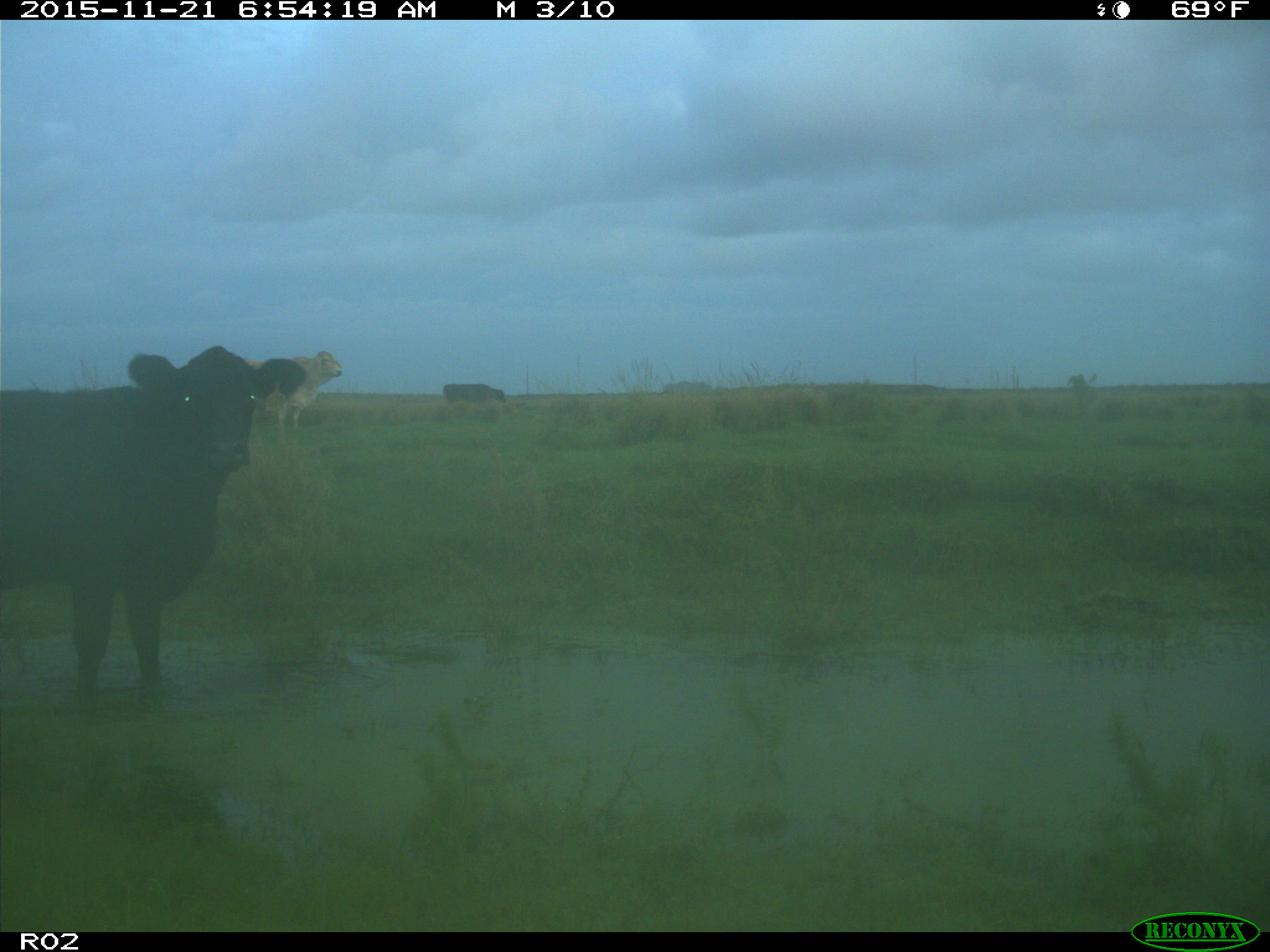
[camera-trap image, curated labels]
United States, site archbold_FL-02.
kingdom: Animalia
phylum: Chordata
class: Mammalia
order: Artiodactyla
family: Bovidae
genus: Bos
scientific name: Bos taurus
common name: domestic cow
Bos taurus (domestic cow).